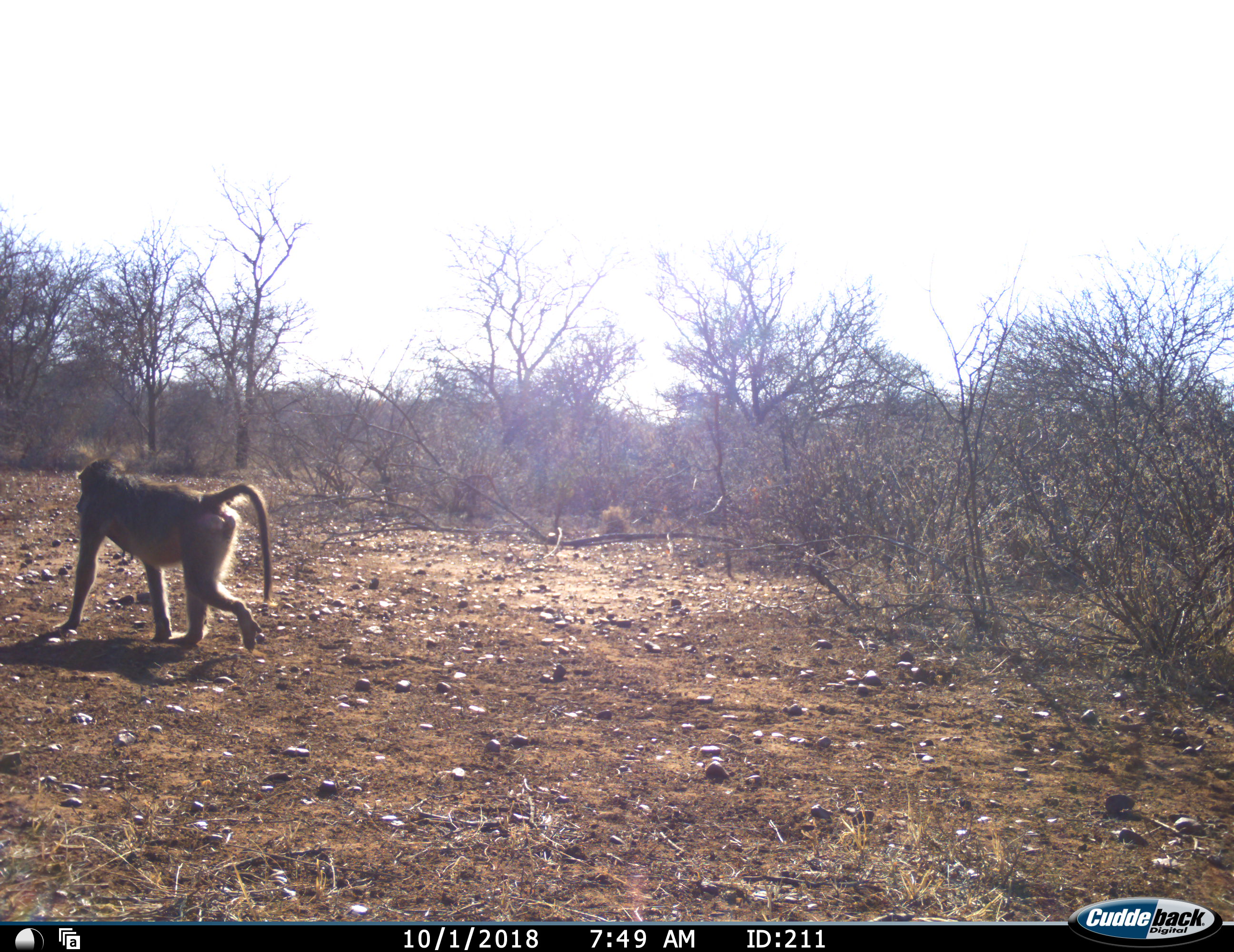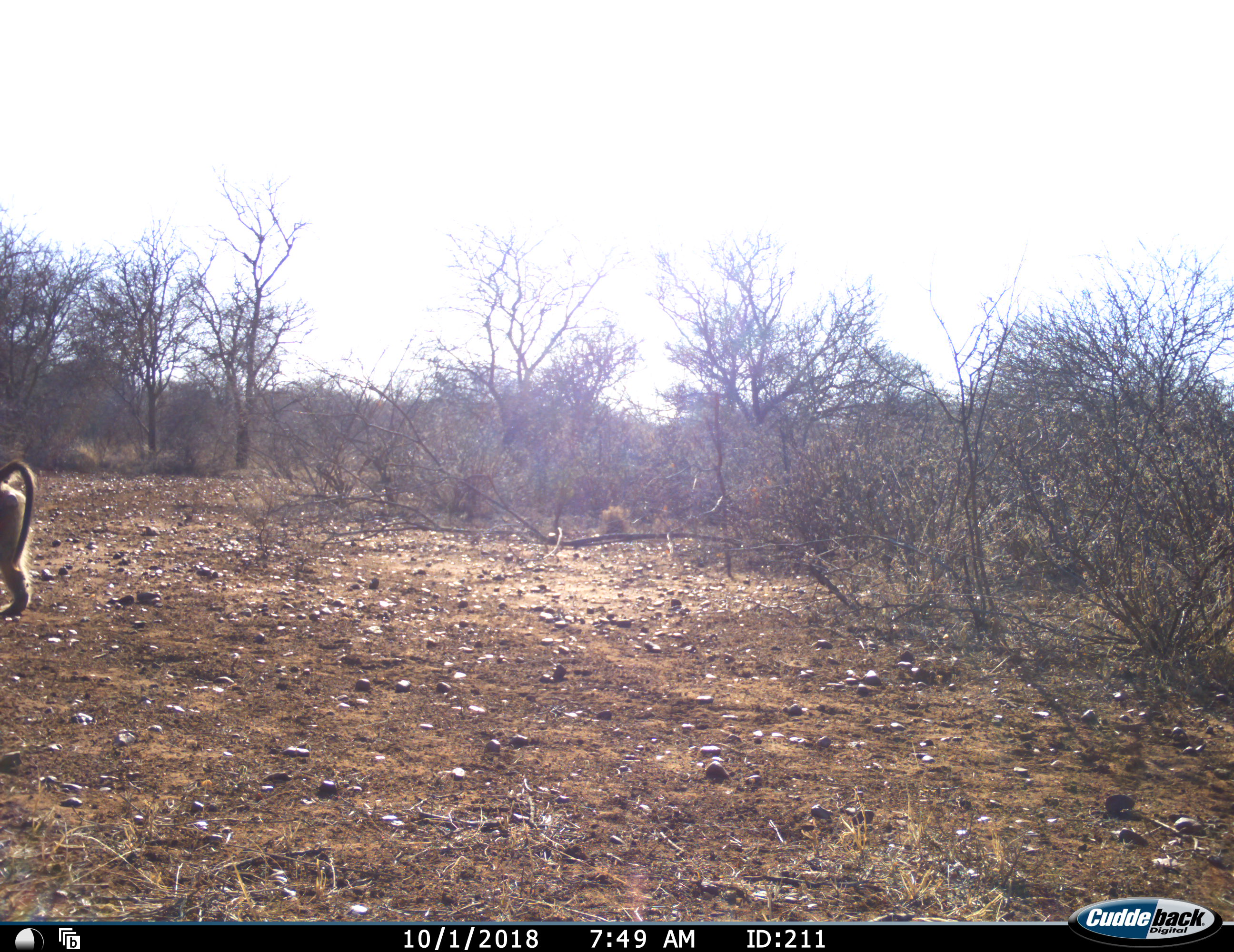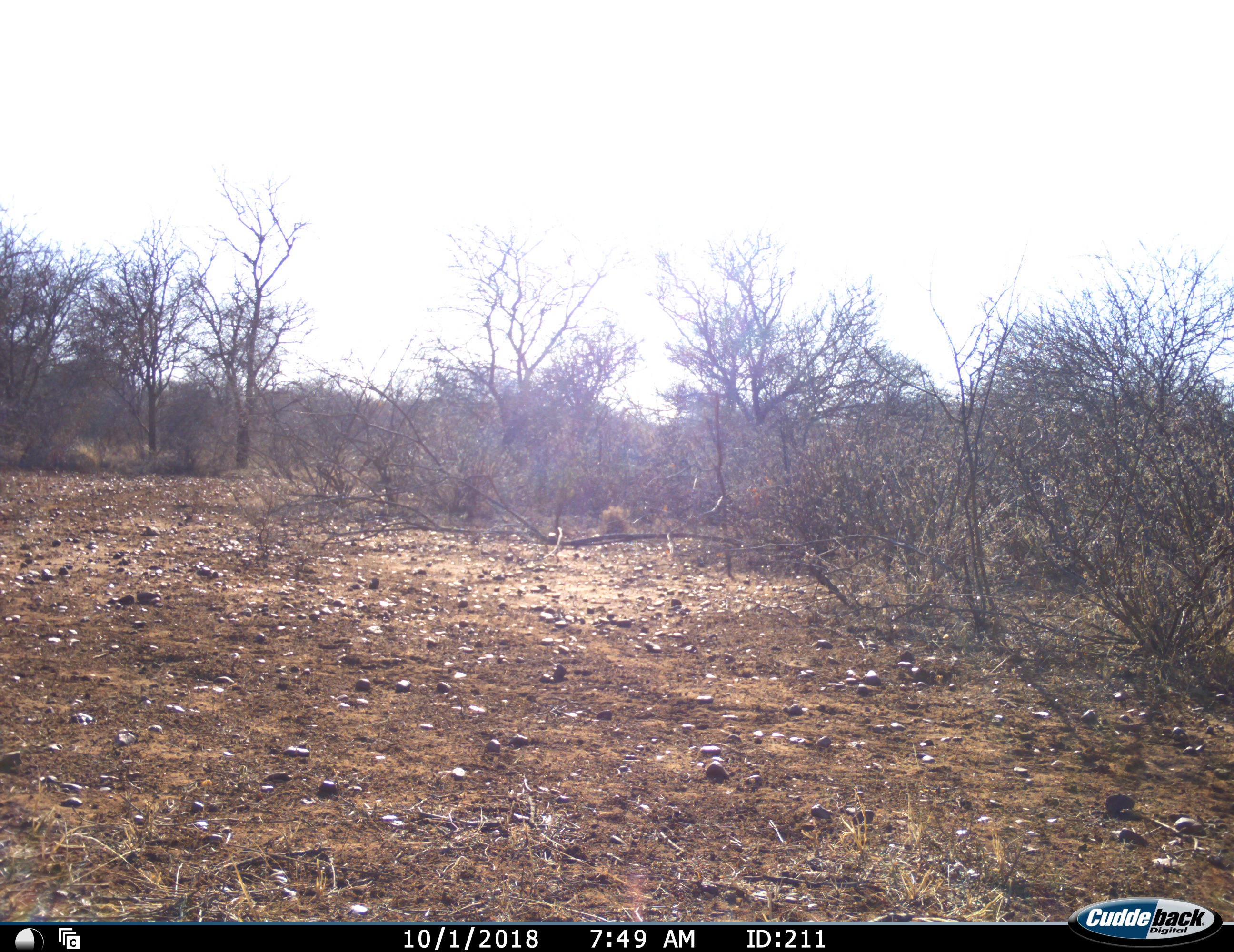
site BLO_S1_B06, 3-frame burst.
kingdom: Animalia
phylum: Chordata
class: Mammalia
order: Primates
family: Cercopithecidae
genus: Papio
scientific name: Papio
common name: baboon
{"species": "baboon (Papio)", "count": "1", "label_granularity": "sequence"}